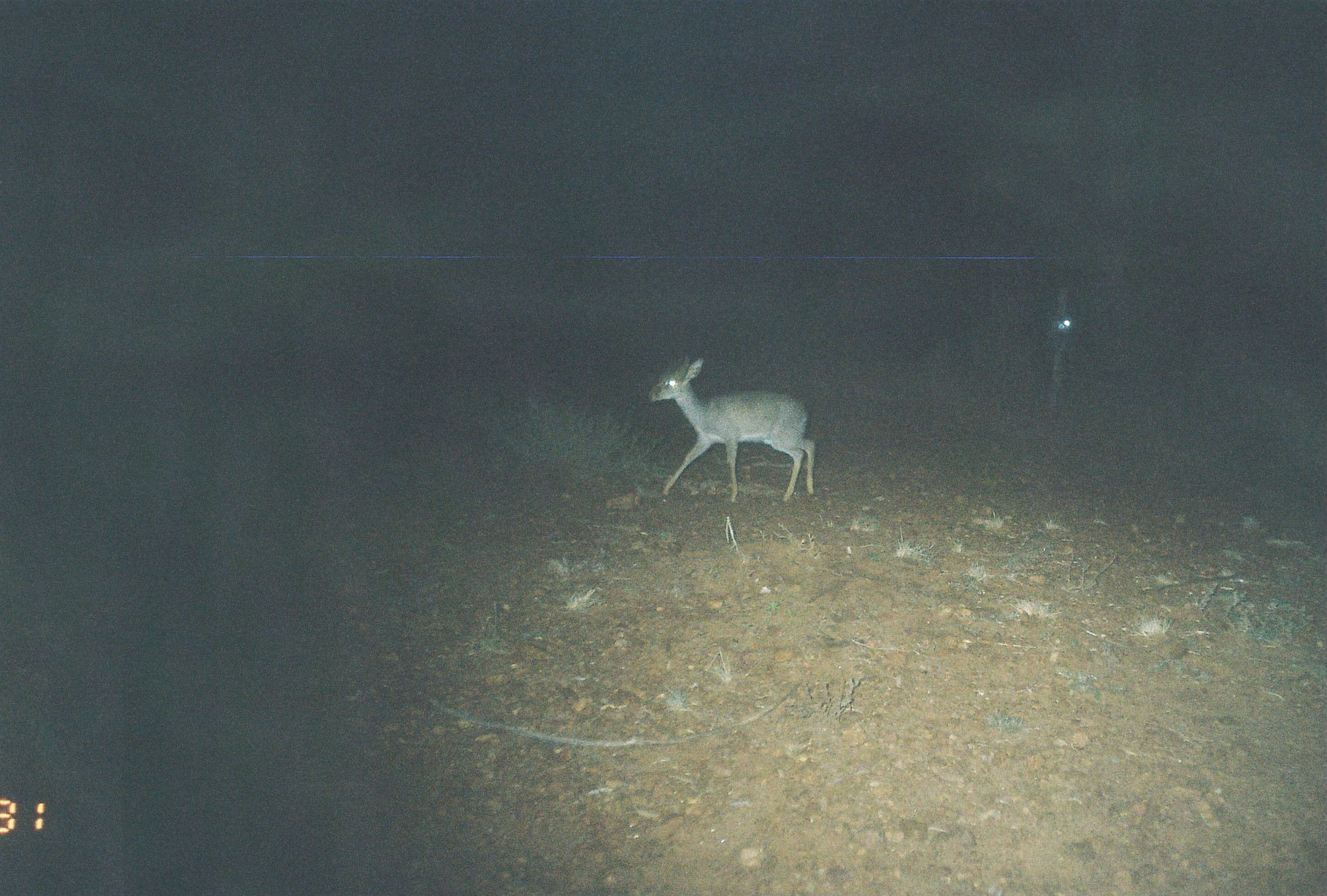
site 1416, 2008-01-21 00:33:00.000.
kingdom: Animalia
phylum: Chordata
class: Mammalia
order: Artiodactyla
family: Bovidae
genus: Madoqua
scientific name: Madoqua guentheri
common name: günther's dik-dik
Madoqua guentheri (günther's dik-dik), count 1.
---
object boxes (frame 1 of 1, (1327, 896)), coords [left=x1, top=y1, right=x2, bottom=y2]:
madoqua guentheri: [left=647, top=353, right=815, bottom=503]